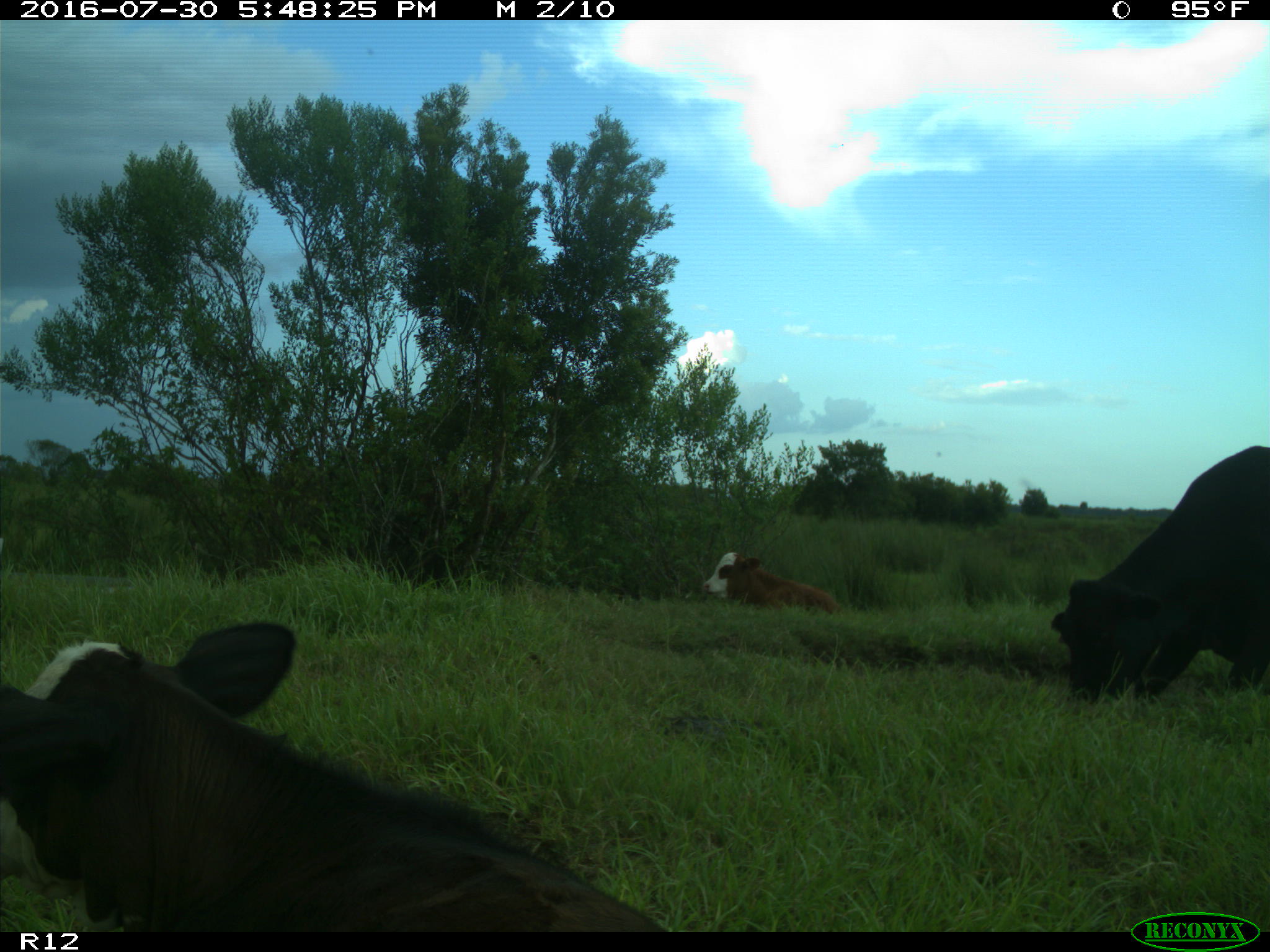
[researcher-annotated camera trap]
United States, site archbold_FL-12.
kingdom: Animalia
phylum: Chordata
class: Mammalia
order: Artiodactyla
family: Bovidae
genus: Bos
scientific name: Bos taurus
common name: domestic cow